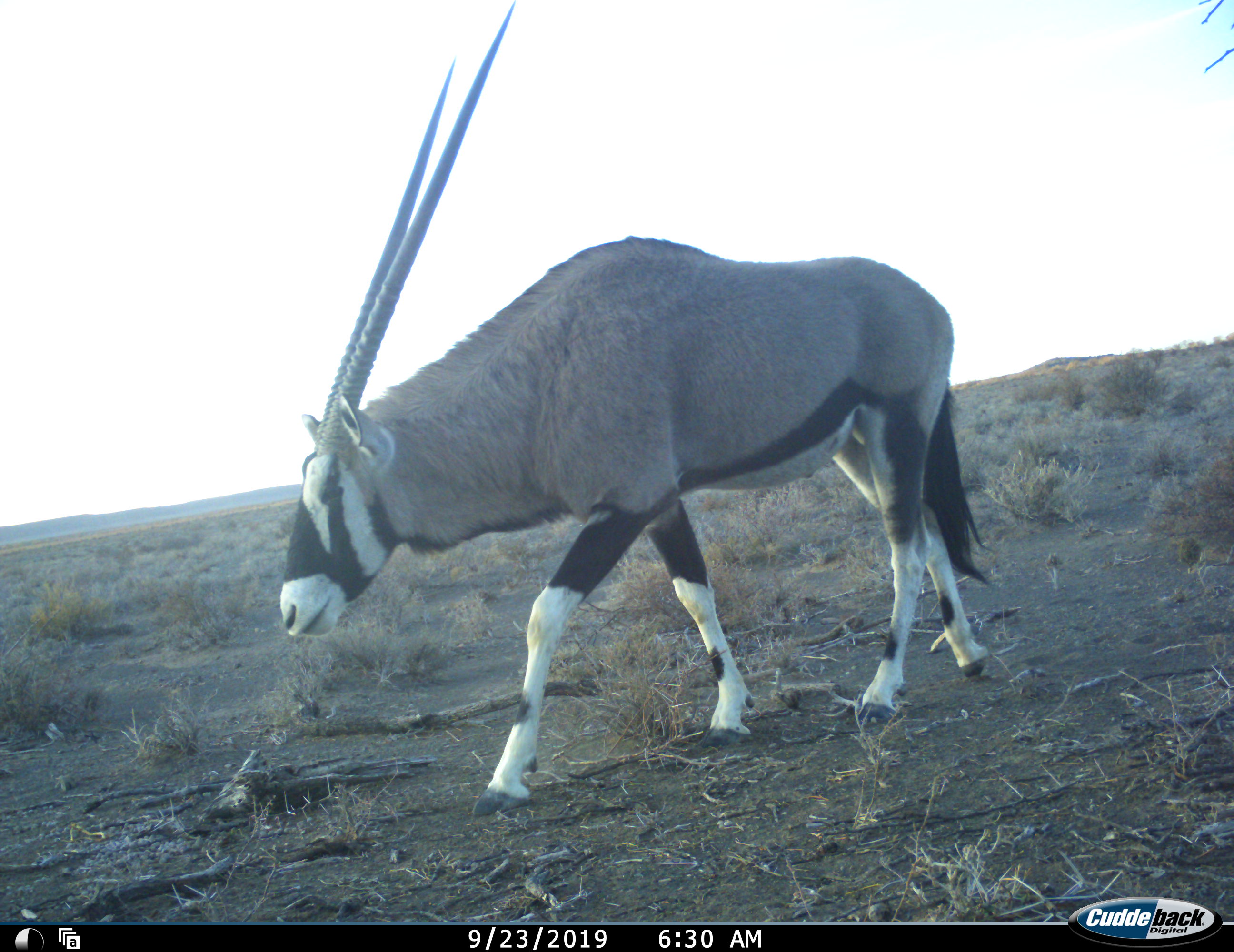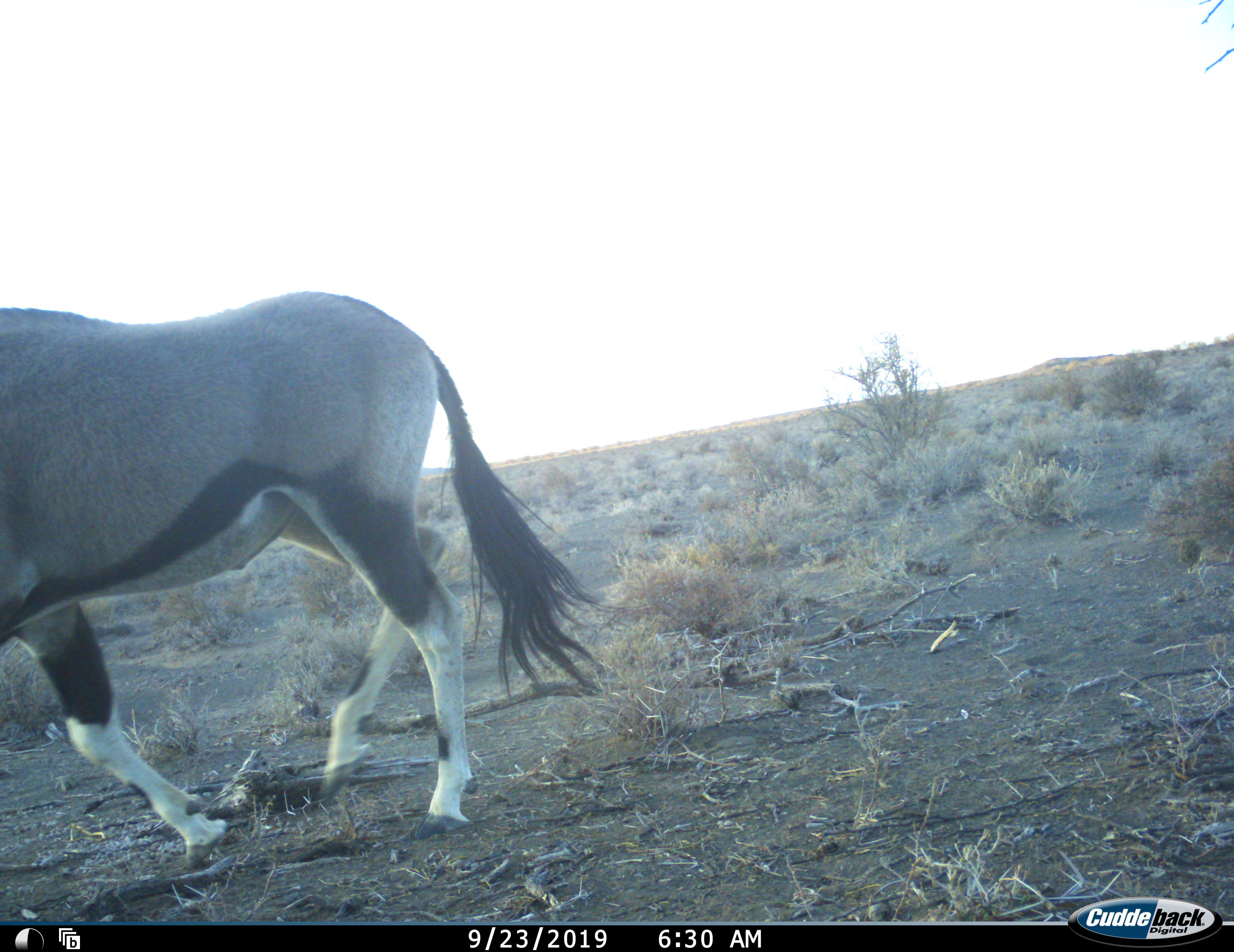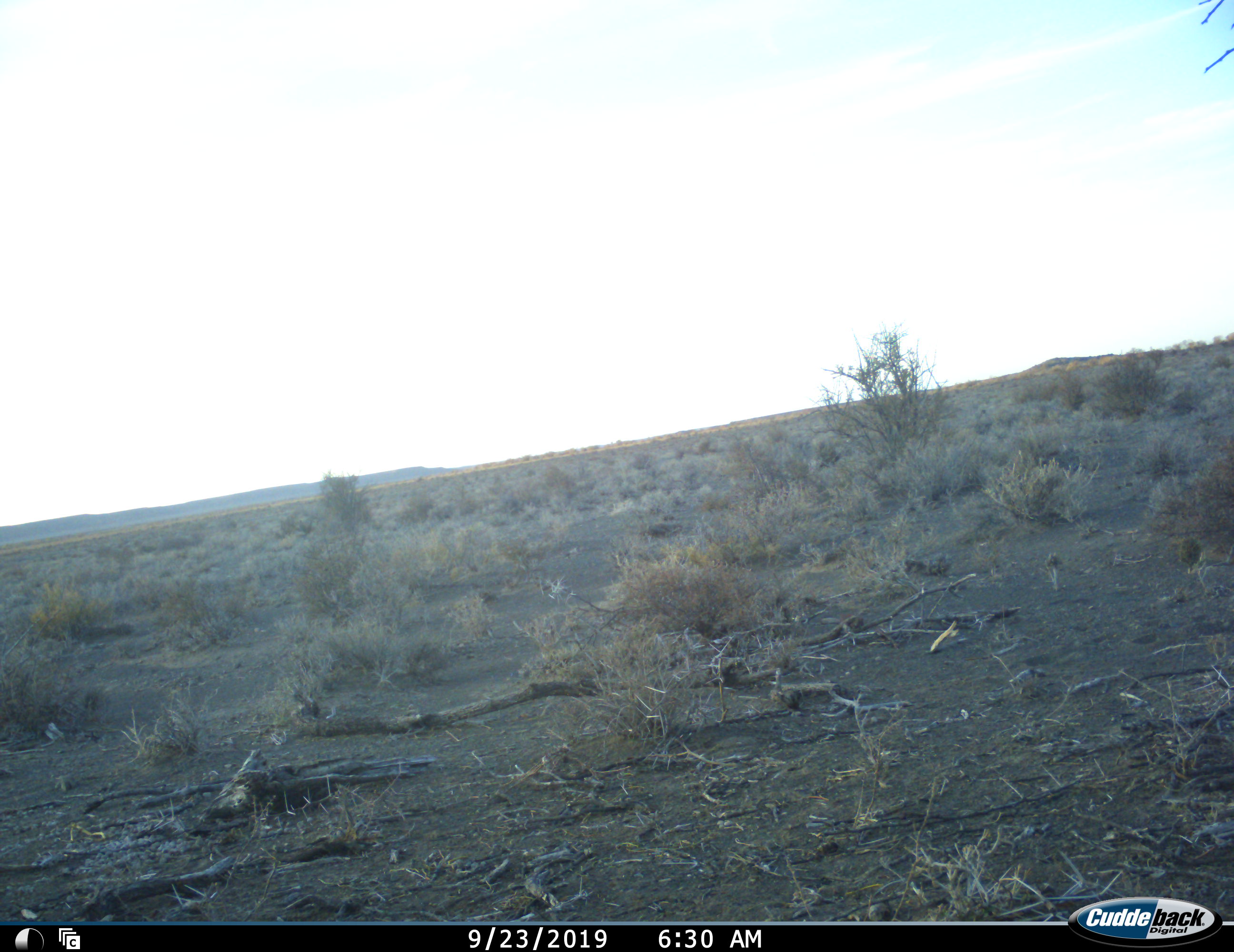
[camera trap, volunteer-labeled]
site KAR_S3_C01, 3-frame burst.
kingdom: Animalia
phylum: Chordata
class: Mammalia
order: Artiodactyla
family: Bovidae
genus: Oryx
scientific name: Oryx gazella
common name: gemsbok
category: oryx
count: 1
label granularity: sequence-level